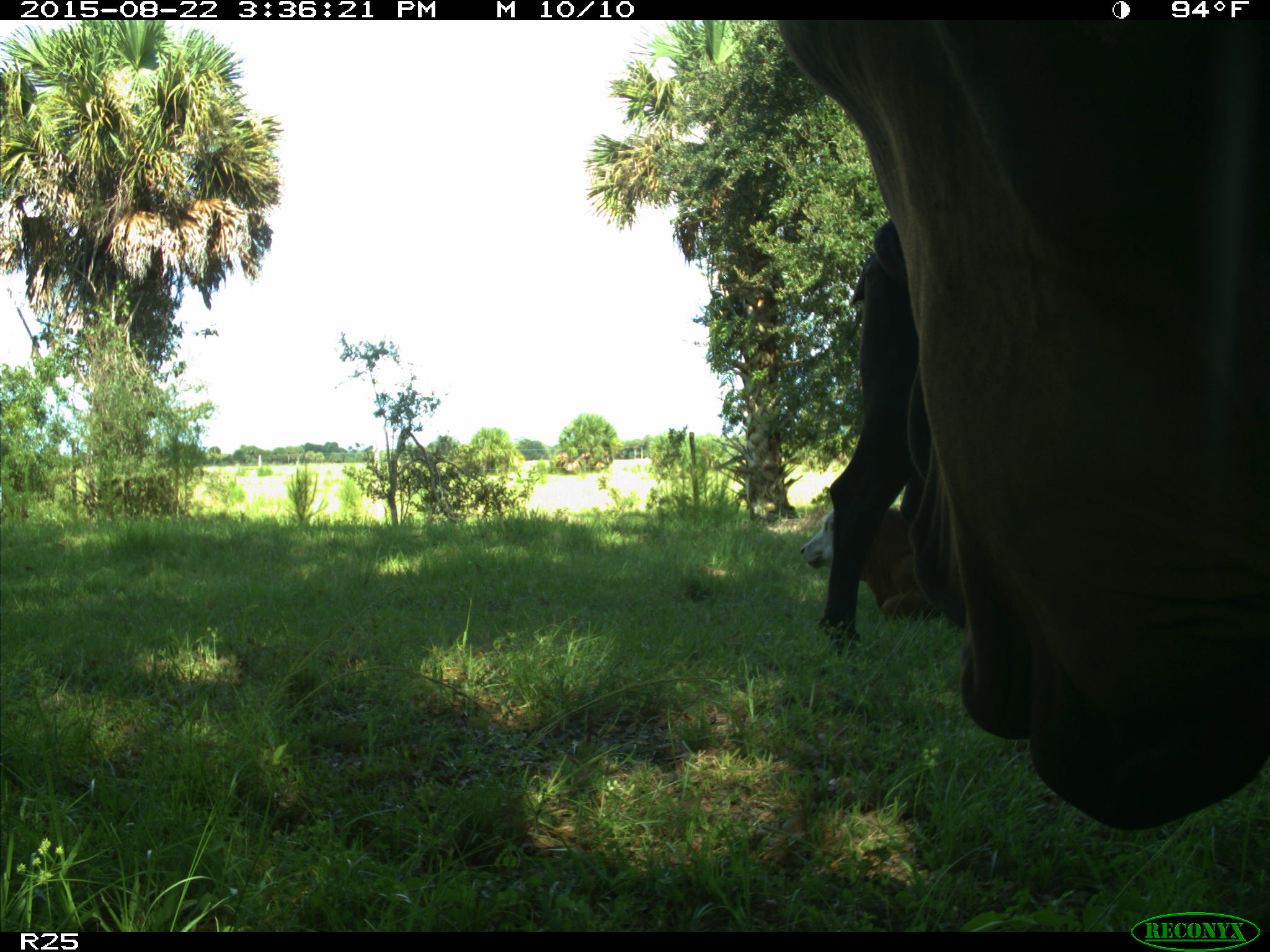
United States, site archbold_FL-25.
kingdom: Animalia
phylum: Chordata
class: Mammalia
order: Artiodactyla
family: Bovidae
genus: Bos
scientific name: Bos taurus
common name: domestic cow